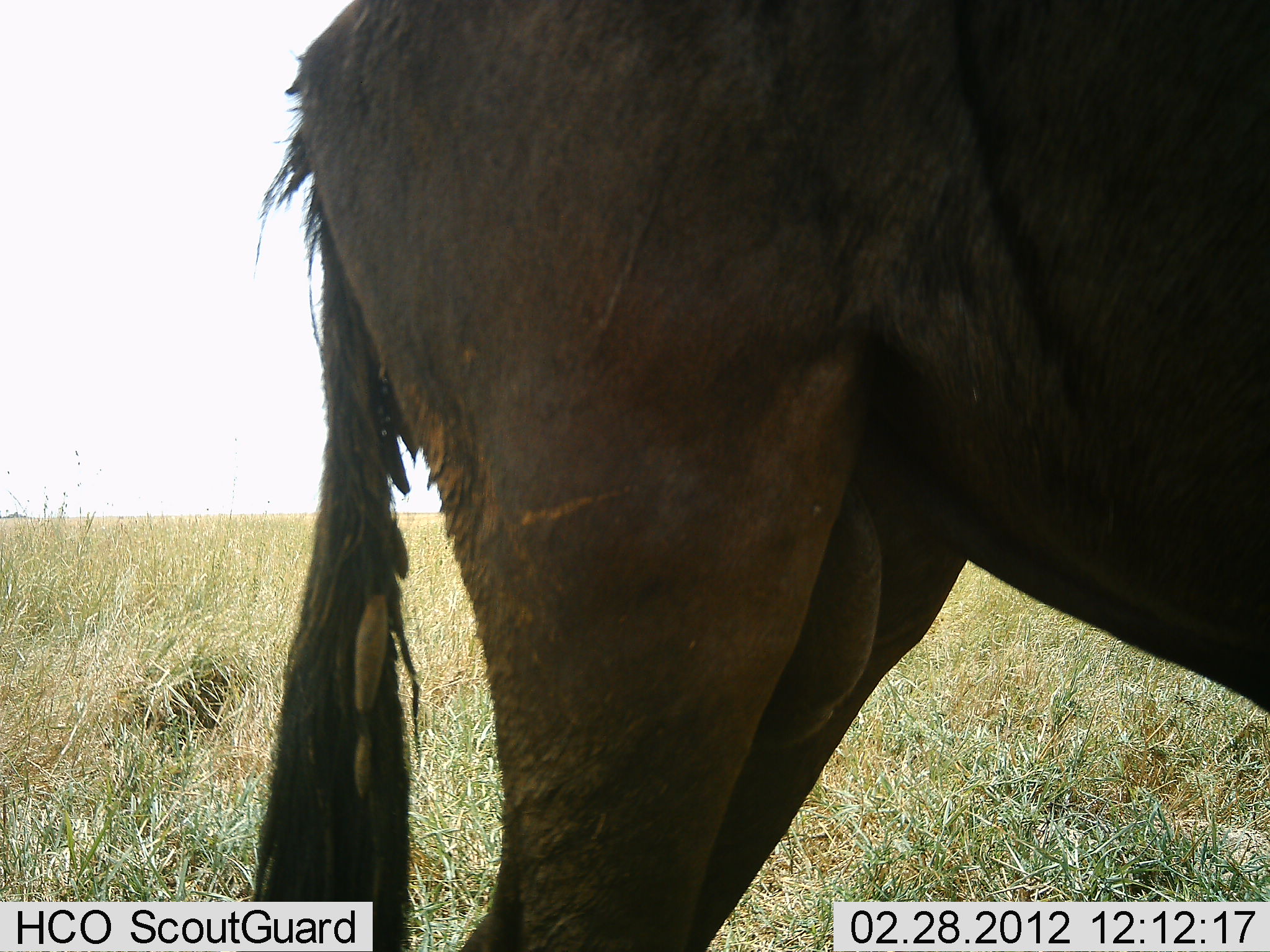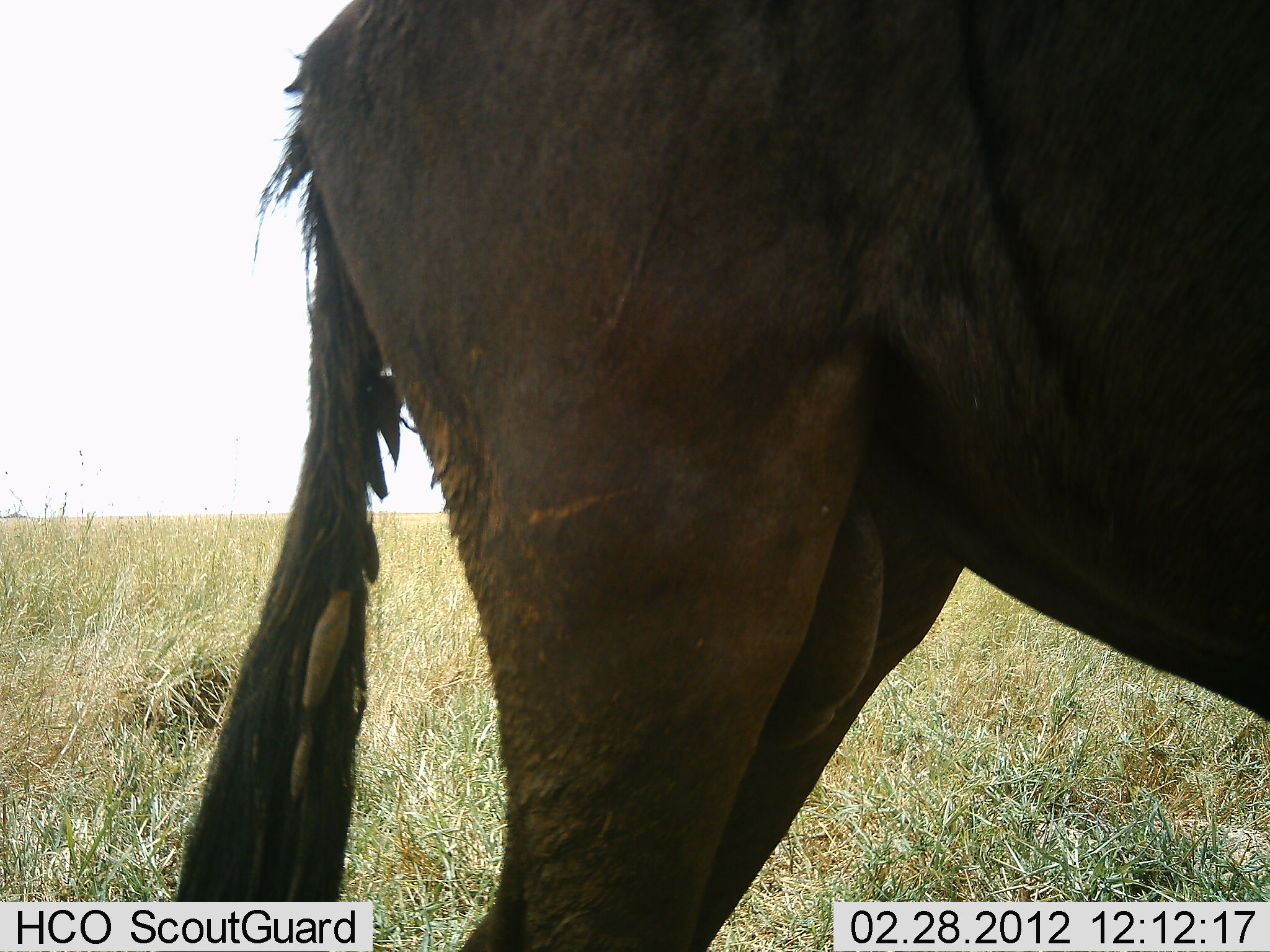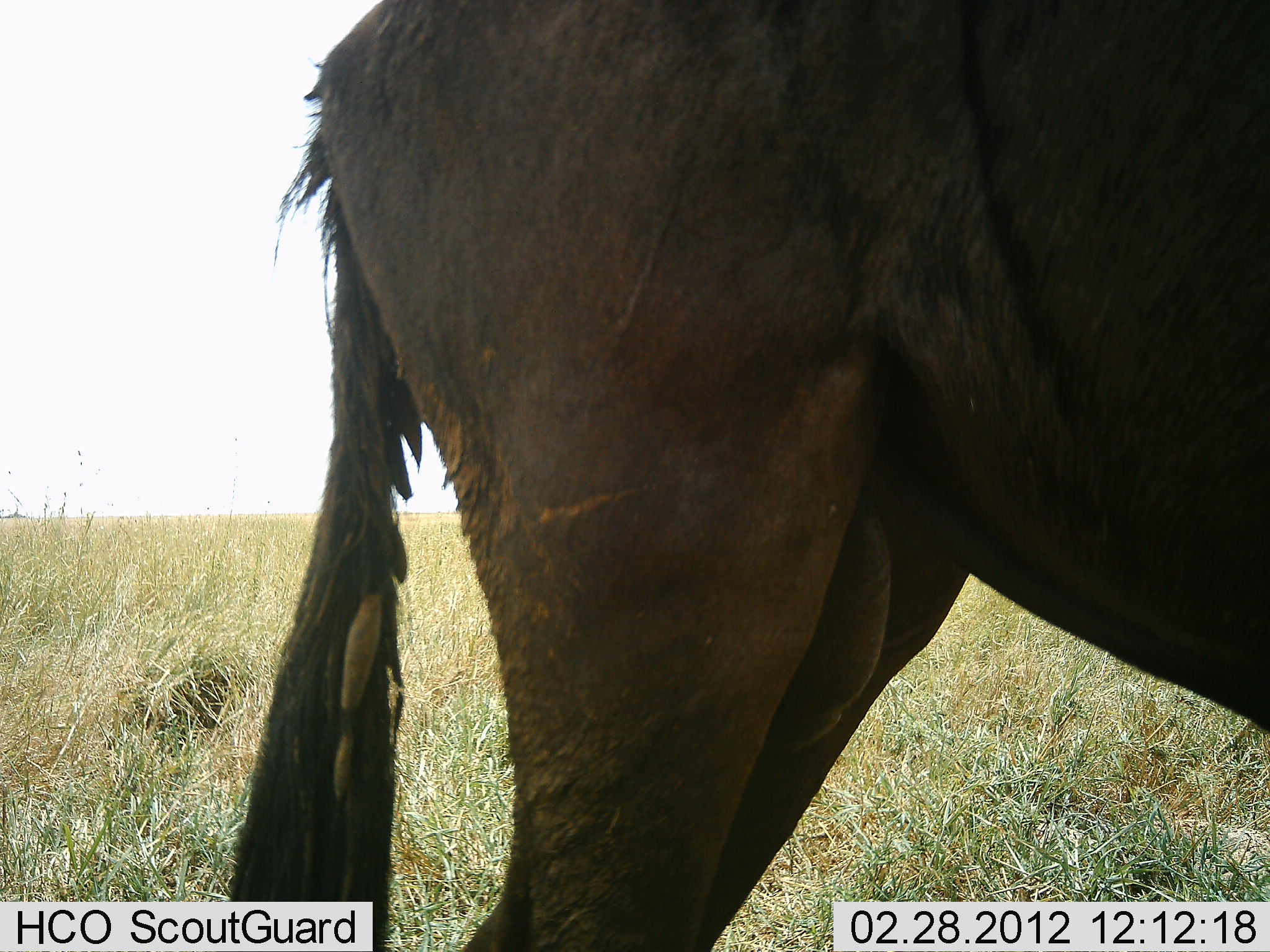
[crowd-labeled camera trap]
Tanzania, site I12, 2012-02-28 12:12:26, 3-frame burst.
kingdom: Animalia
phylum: Chordata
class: Mammalia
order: Artiodactyla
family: Bovidae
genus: Connochaetes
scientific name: Connochaetes taurinus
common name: blue wildebeest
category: wildebeest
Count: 1.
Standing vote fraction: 95%.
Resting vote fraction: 0%.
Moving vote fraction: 0%.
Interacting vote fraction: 5%.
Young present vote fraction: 0%.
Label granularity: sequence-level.